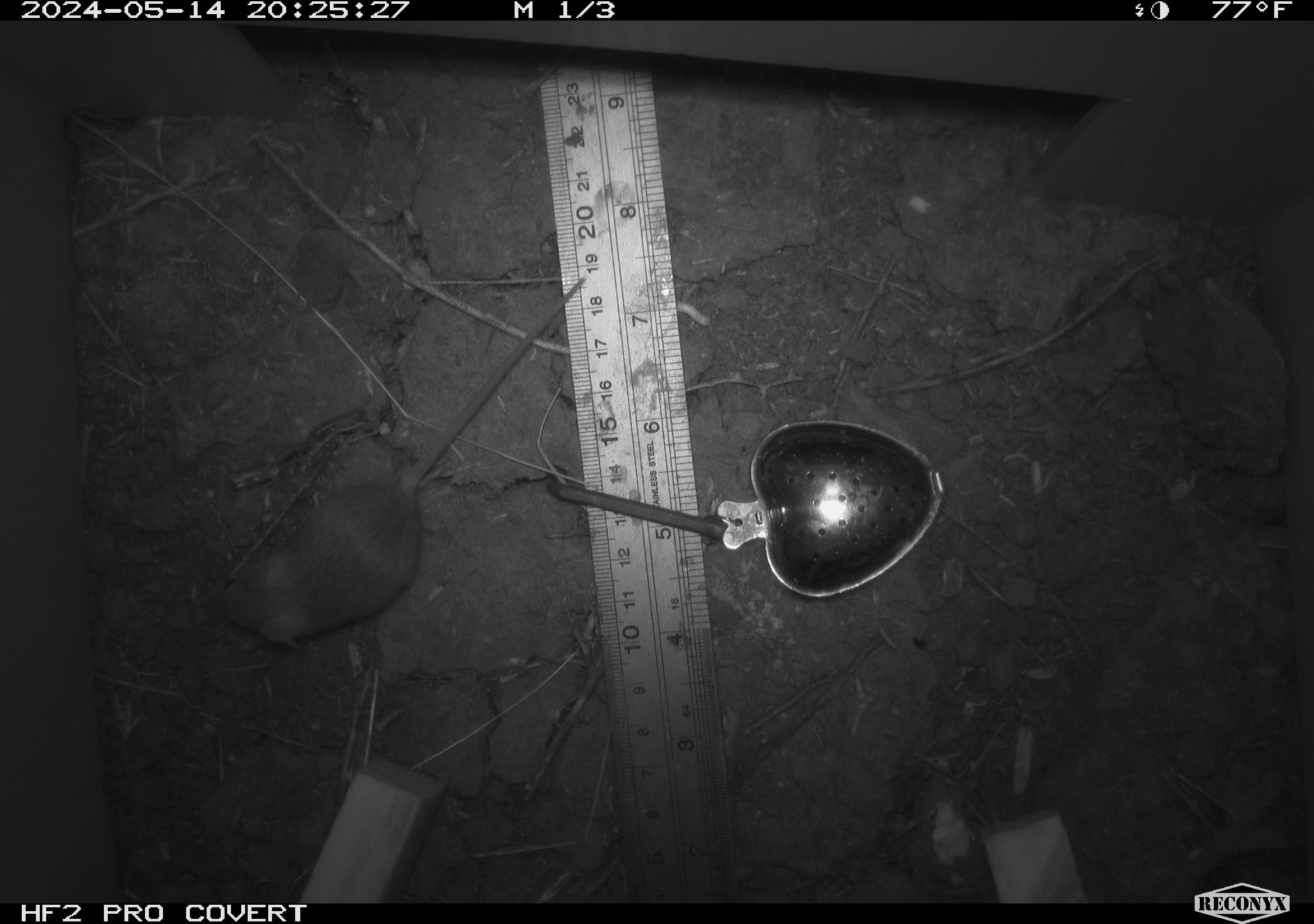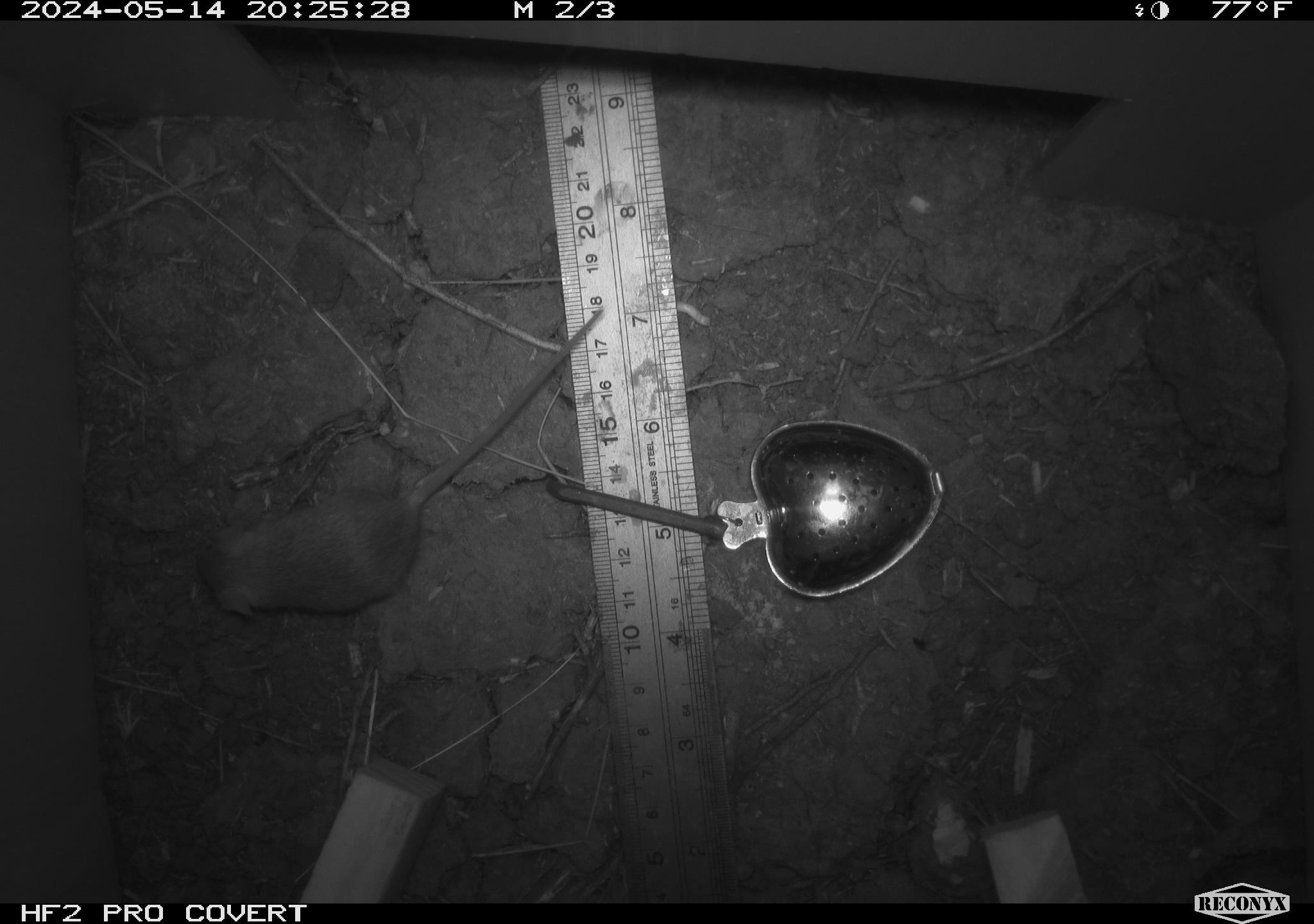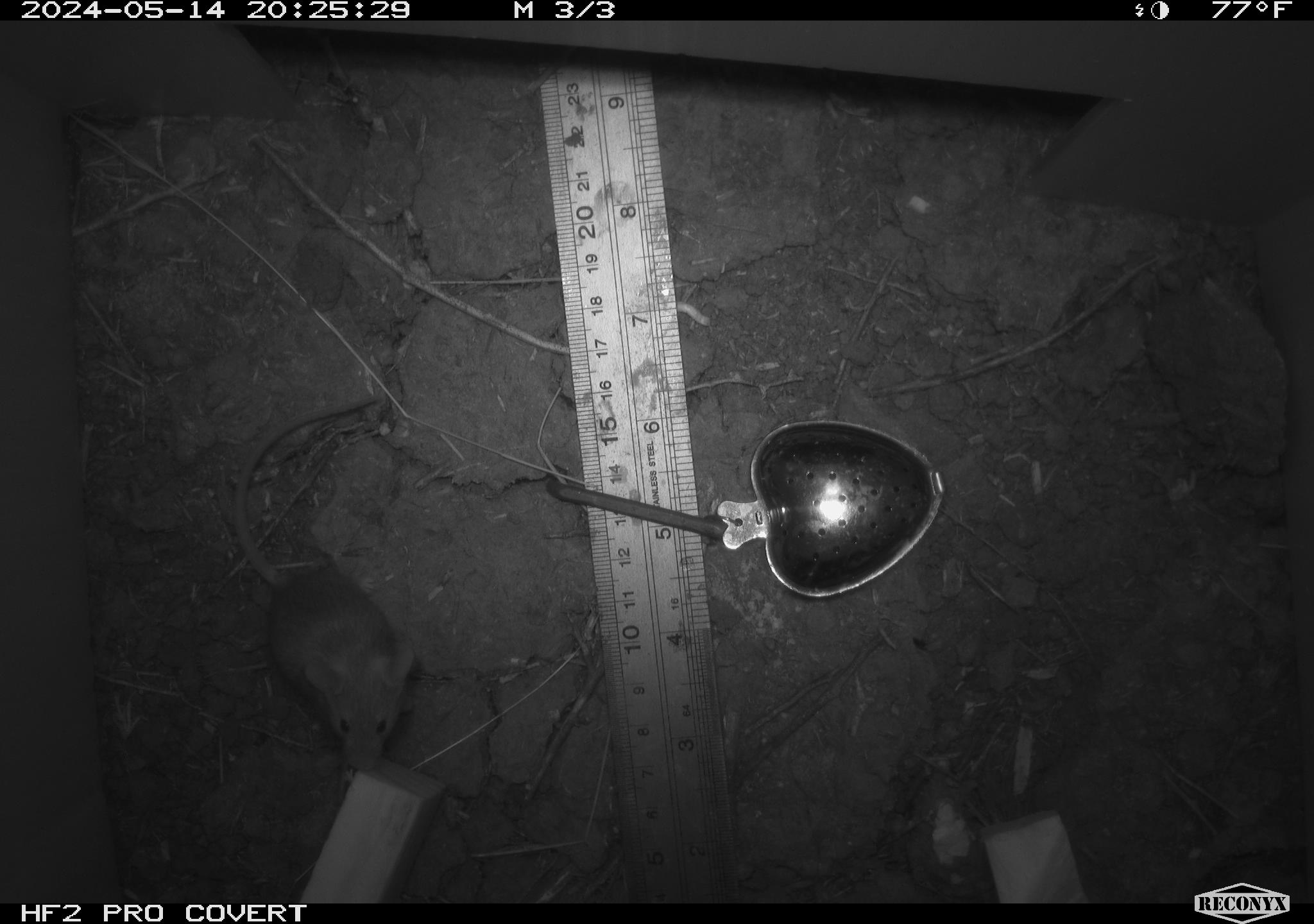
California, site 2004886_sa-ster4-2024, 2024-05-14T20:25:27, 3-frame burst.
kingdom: Animalia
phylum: Chordata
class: Mammalia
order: Rodentia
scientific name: Rodentia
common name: mouse species